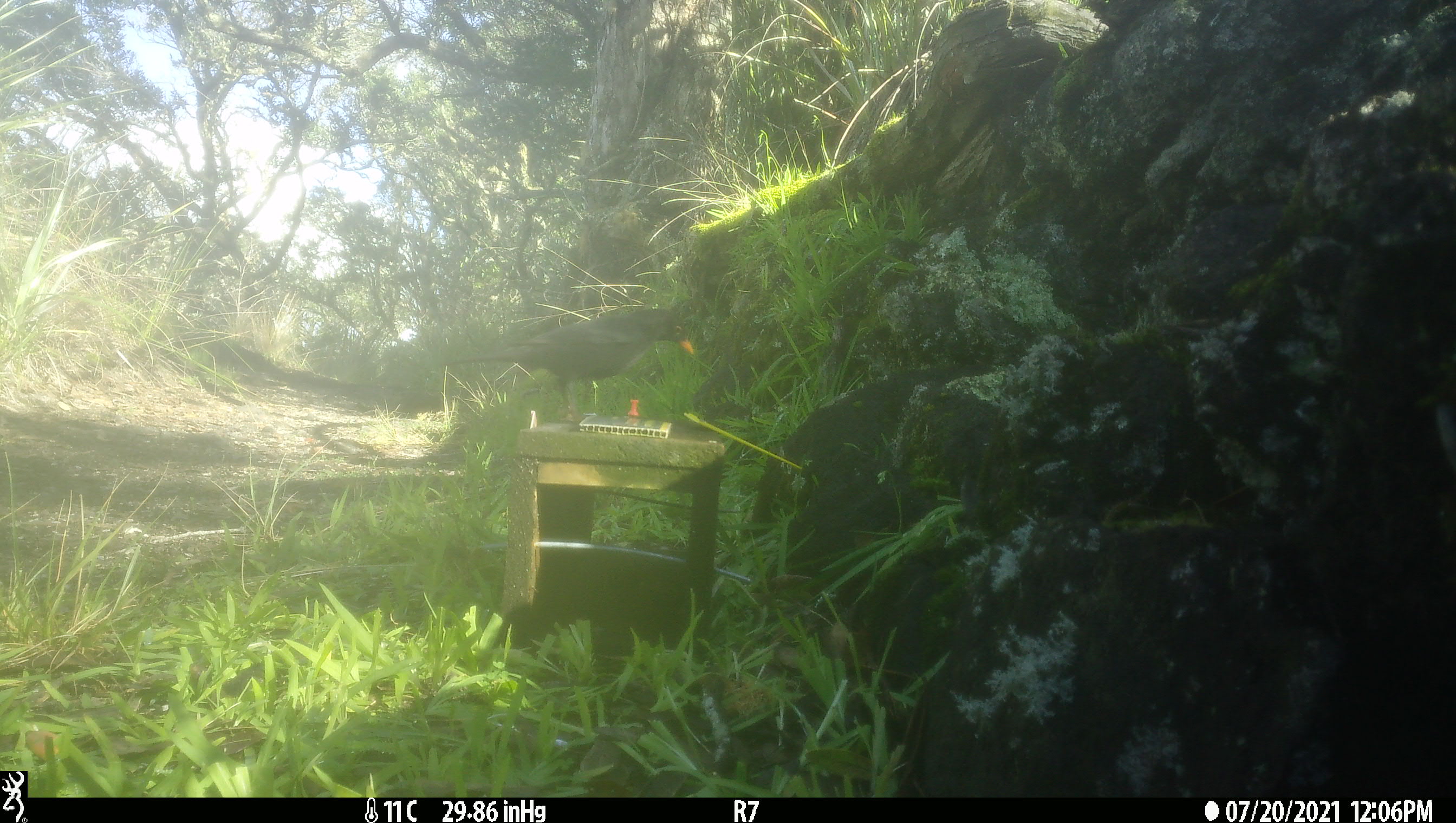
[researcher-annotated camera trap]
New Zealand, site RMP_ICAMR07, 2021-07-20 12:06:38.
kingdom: Animalia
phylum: Chordata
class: Aves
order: Passeriformes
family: Turdidae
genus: Turdus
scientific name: Turdus merula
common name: eurasian blackbird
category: blackbird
Blackbird (eurasian blackbird) (Turdus merula).